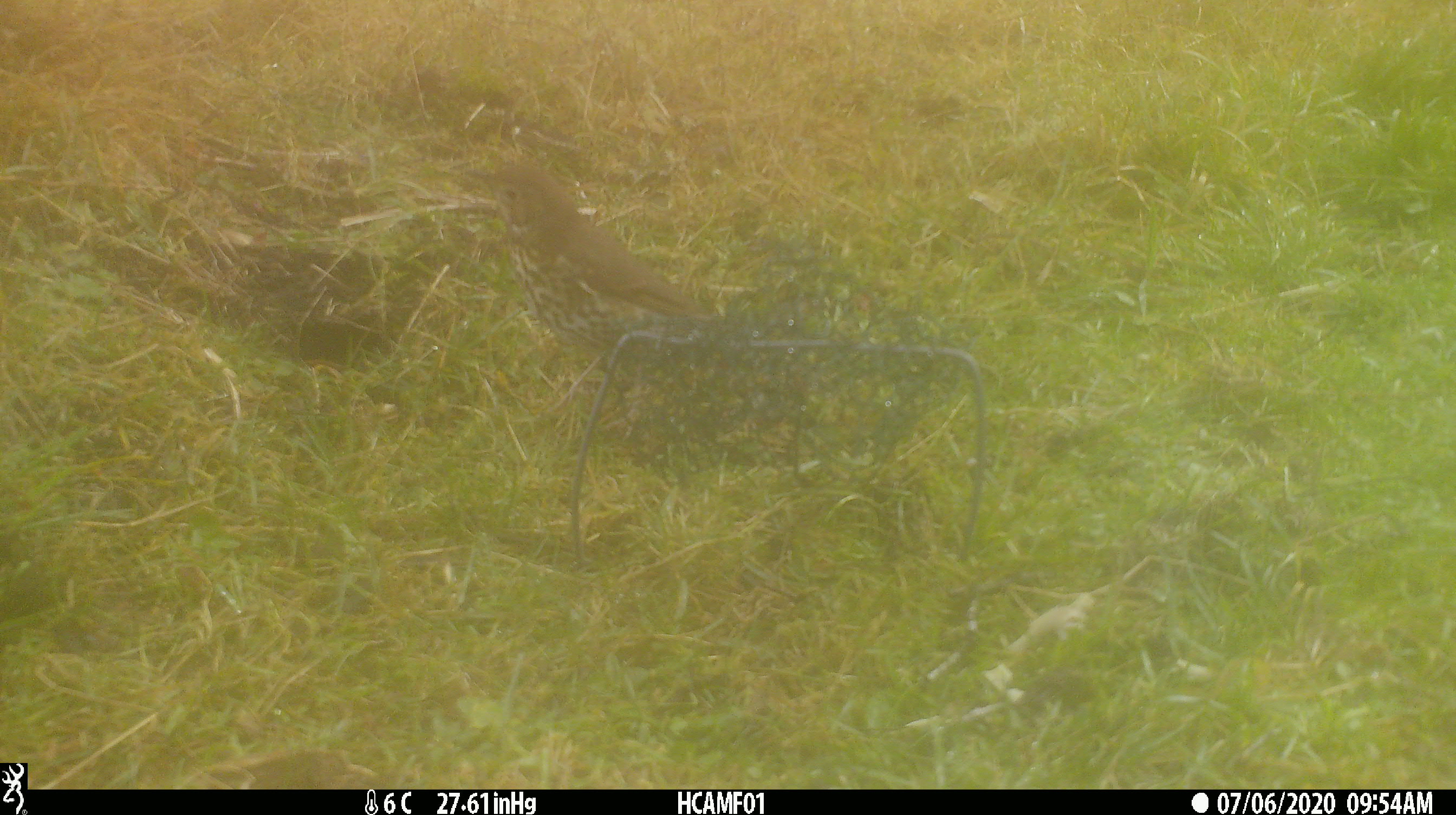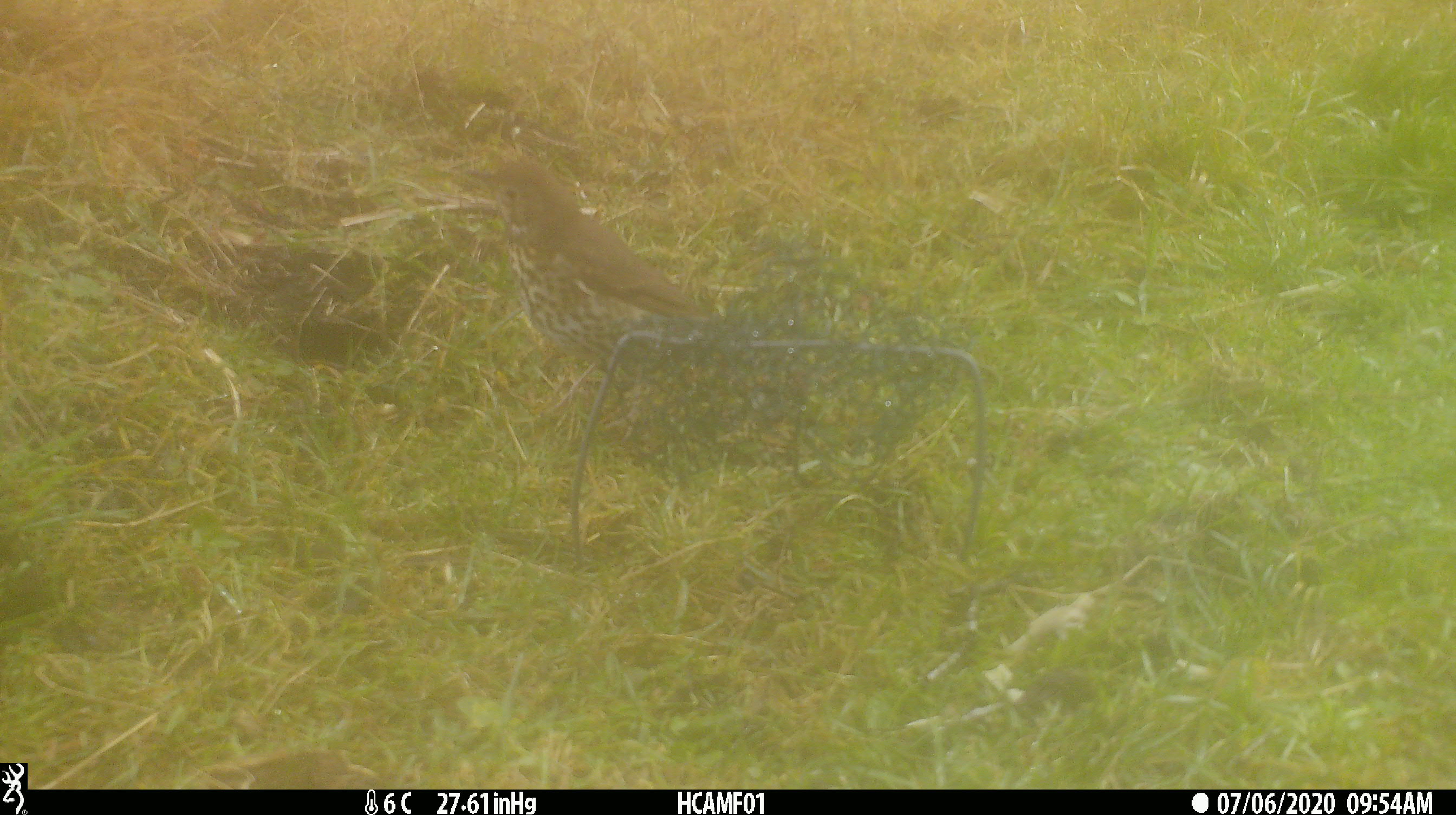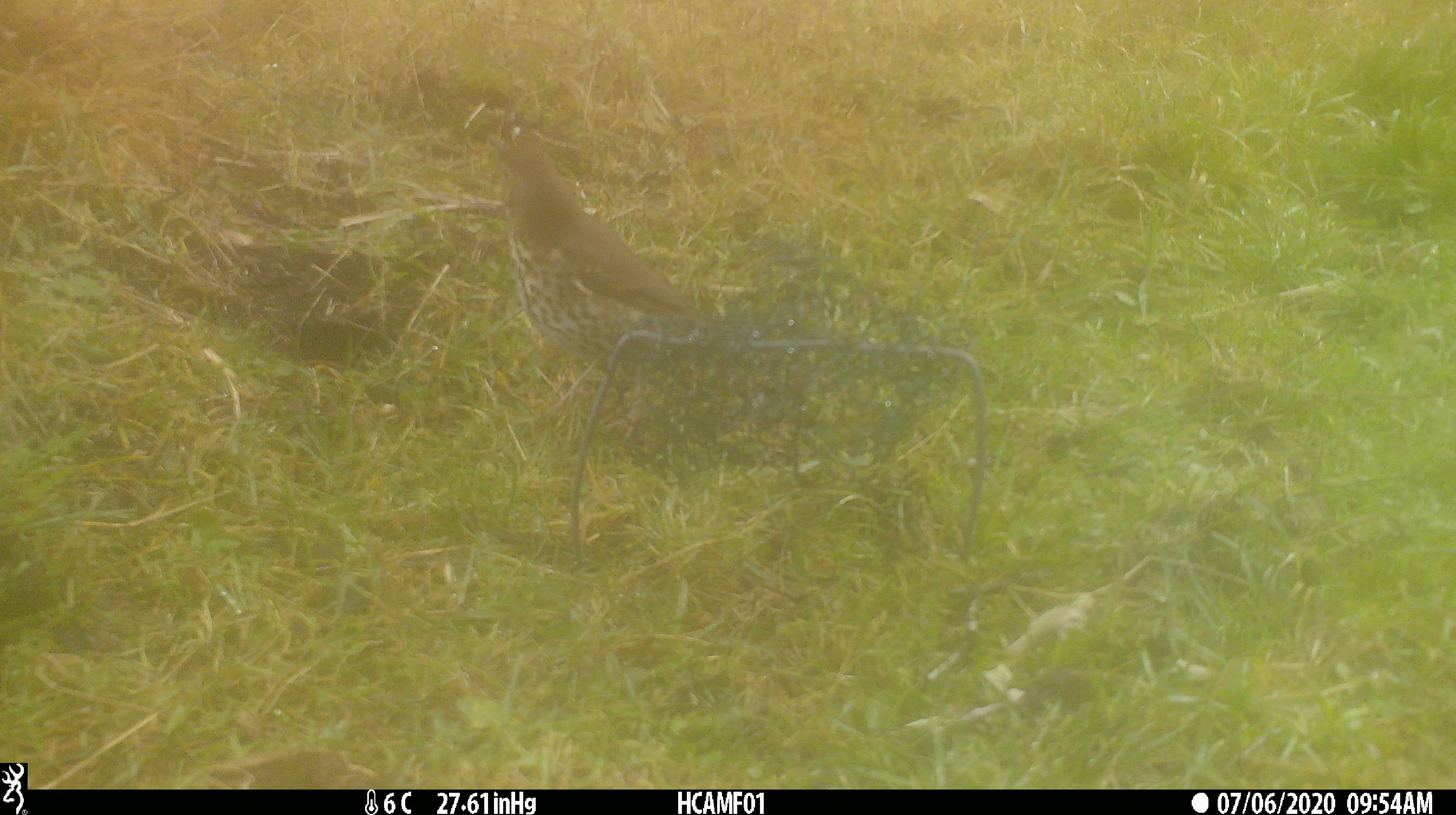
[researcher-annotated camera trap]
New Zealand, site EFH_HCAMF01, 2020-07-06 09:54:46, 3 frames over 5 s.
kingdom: Animalia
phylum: Chordata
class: Aves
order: Passeriformes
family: Turdidae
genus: Turdus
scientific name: Turdus philomelos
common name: song thrush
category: thrush